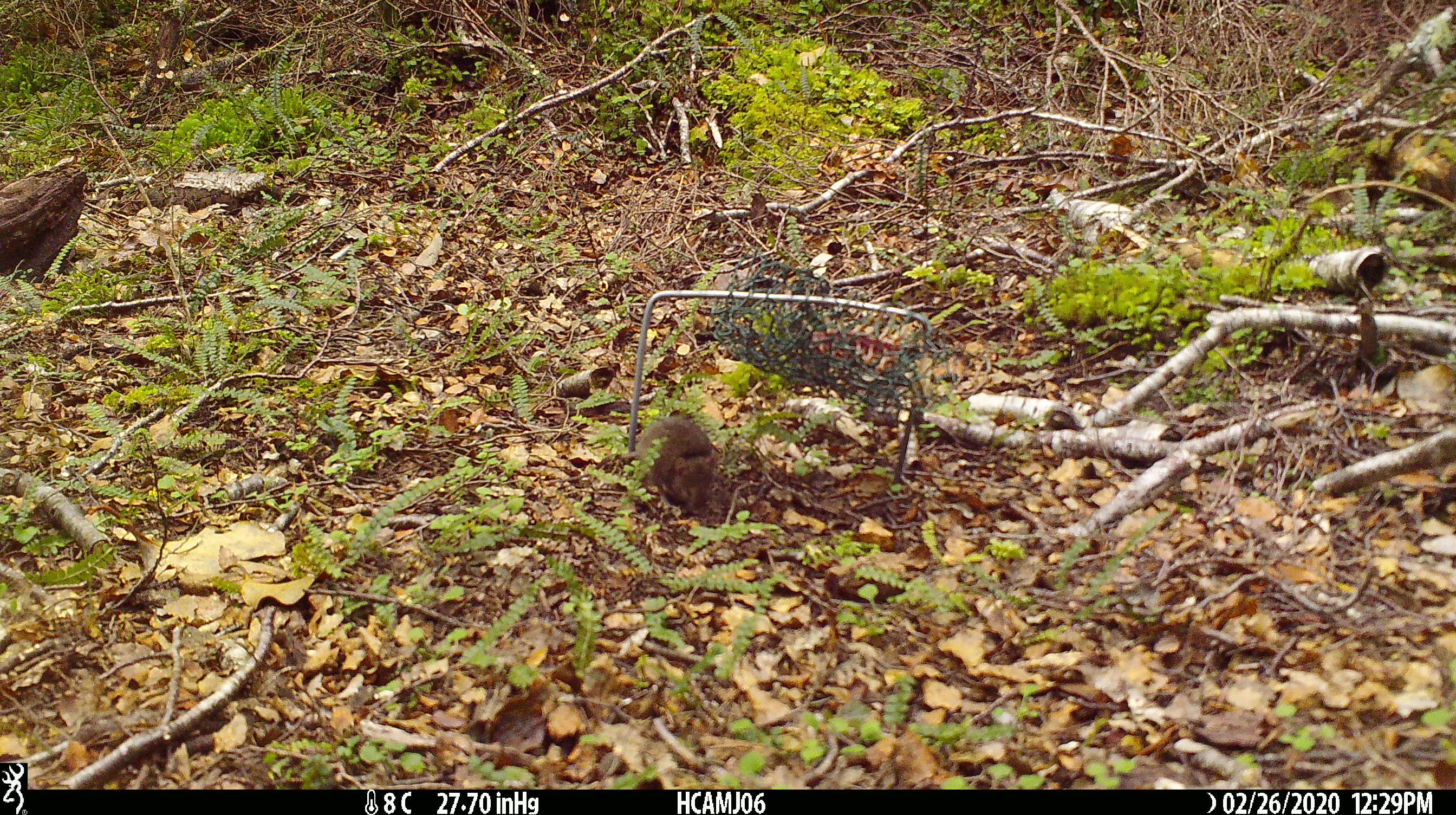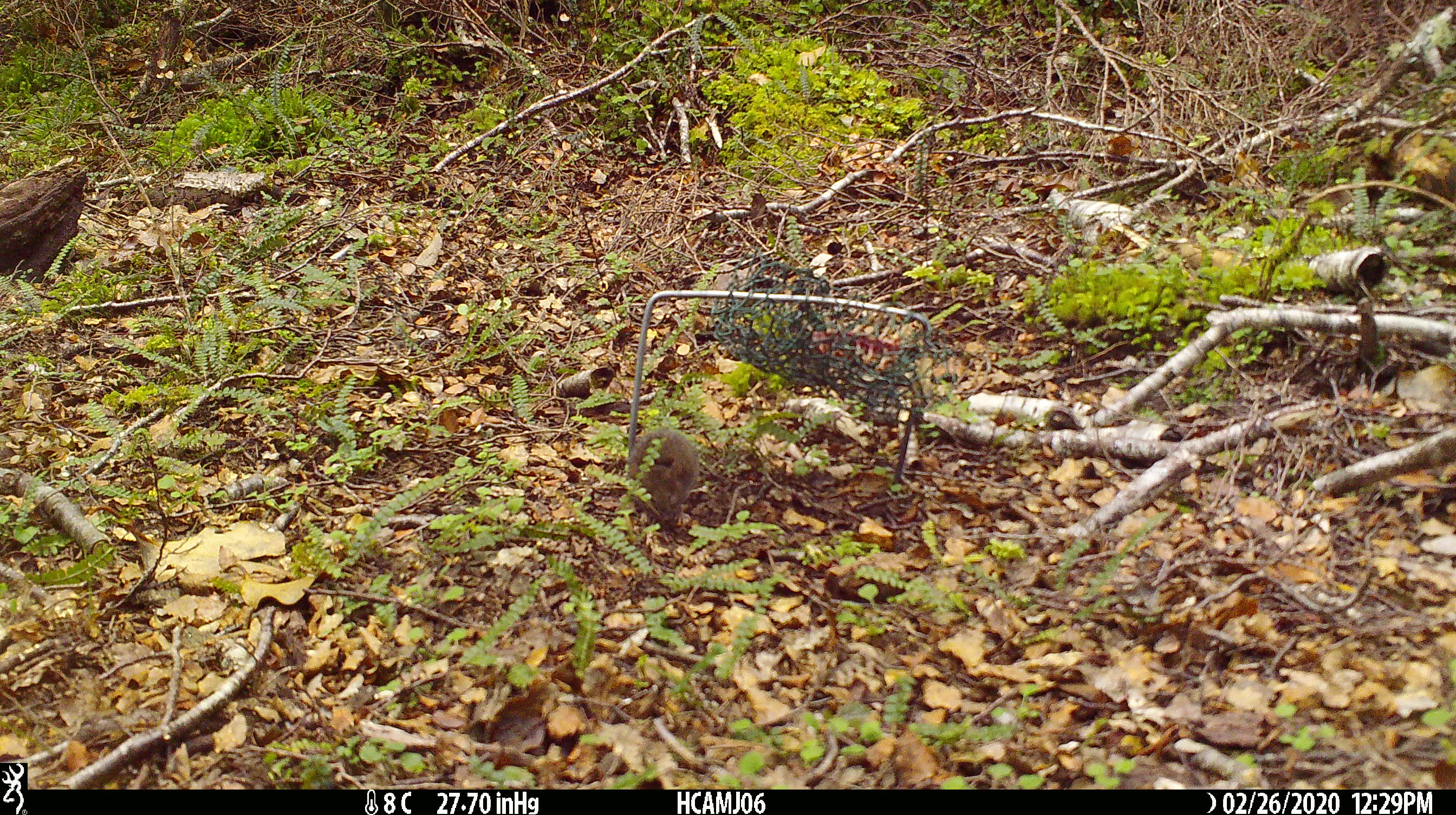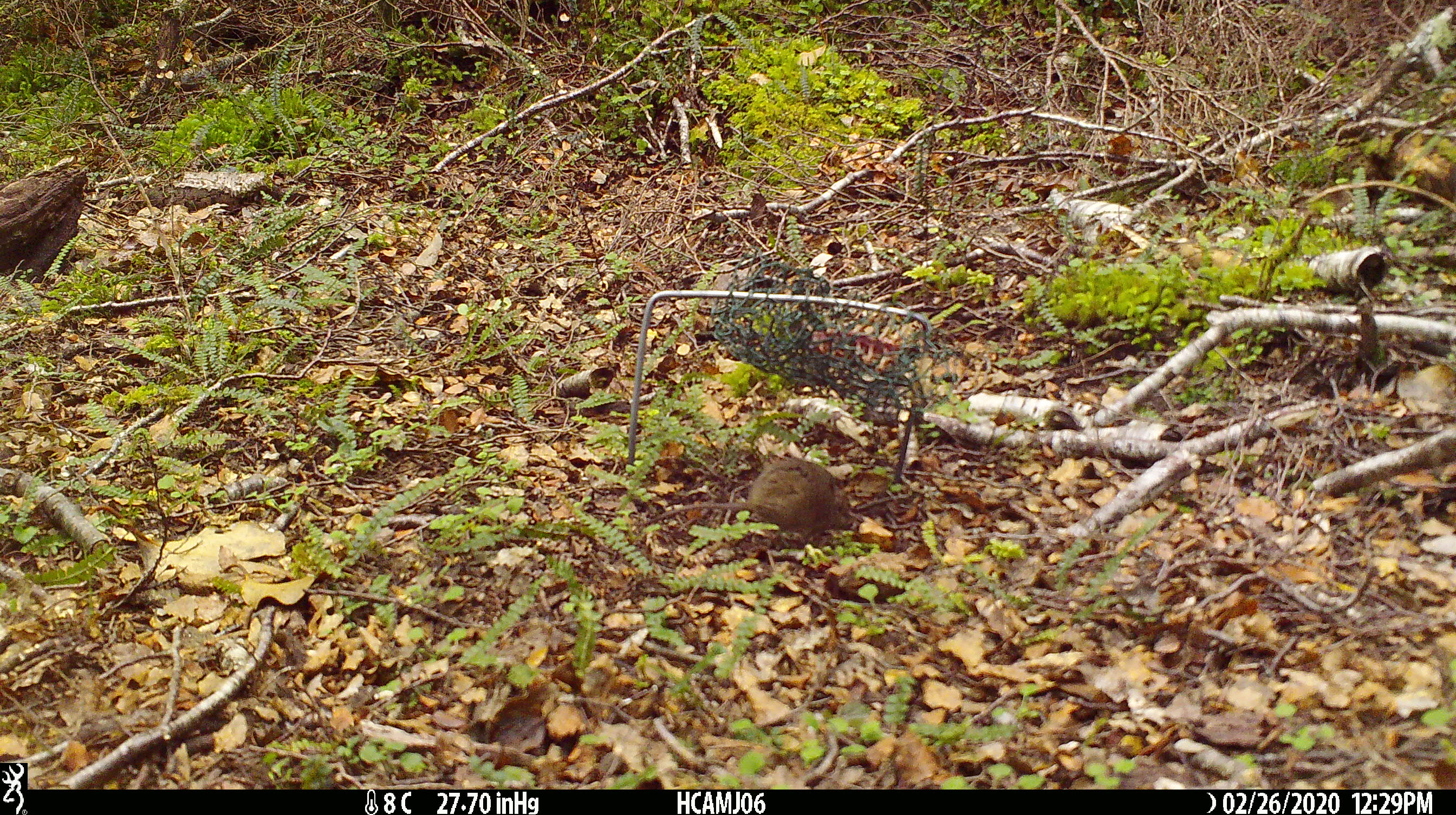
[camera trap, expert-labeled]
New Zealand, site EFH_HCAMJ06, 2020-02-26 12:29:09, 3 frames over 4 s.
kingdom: Animalia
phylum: Chordata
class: Mammalia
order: Rodentia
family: Muridae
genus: Mus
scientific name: Mus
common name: mouse